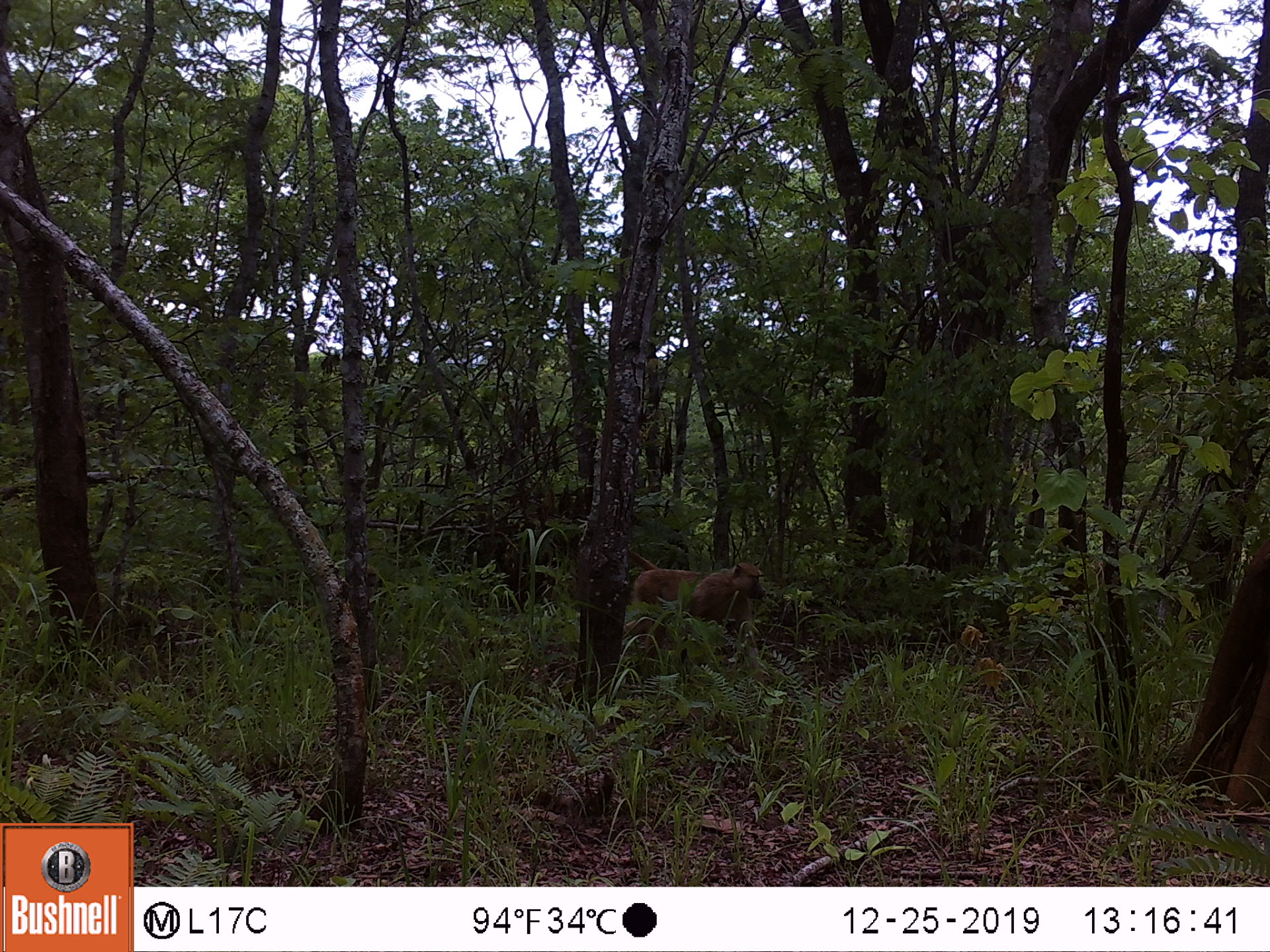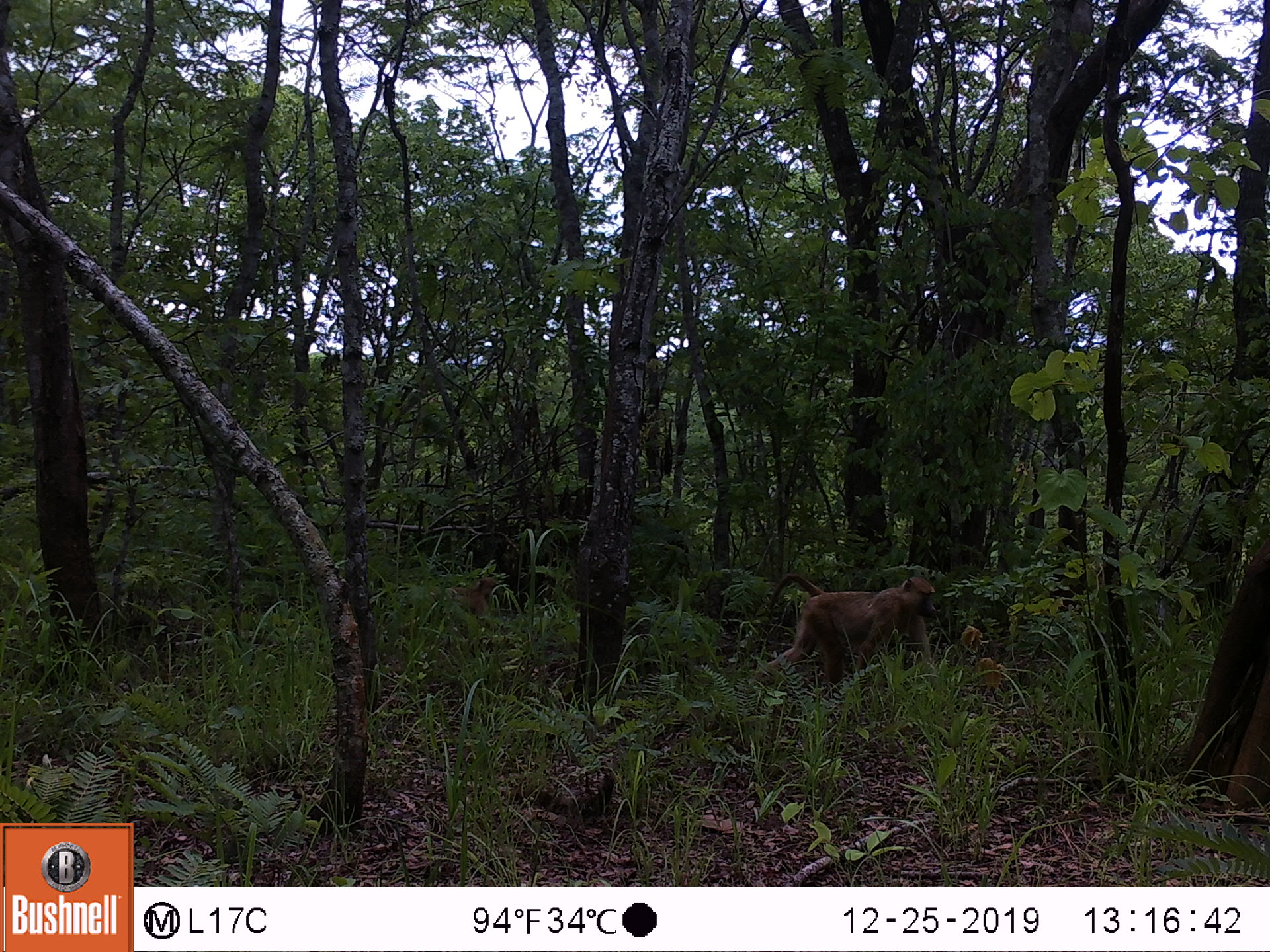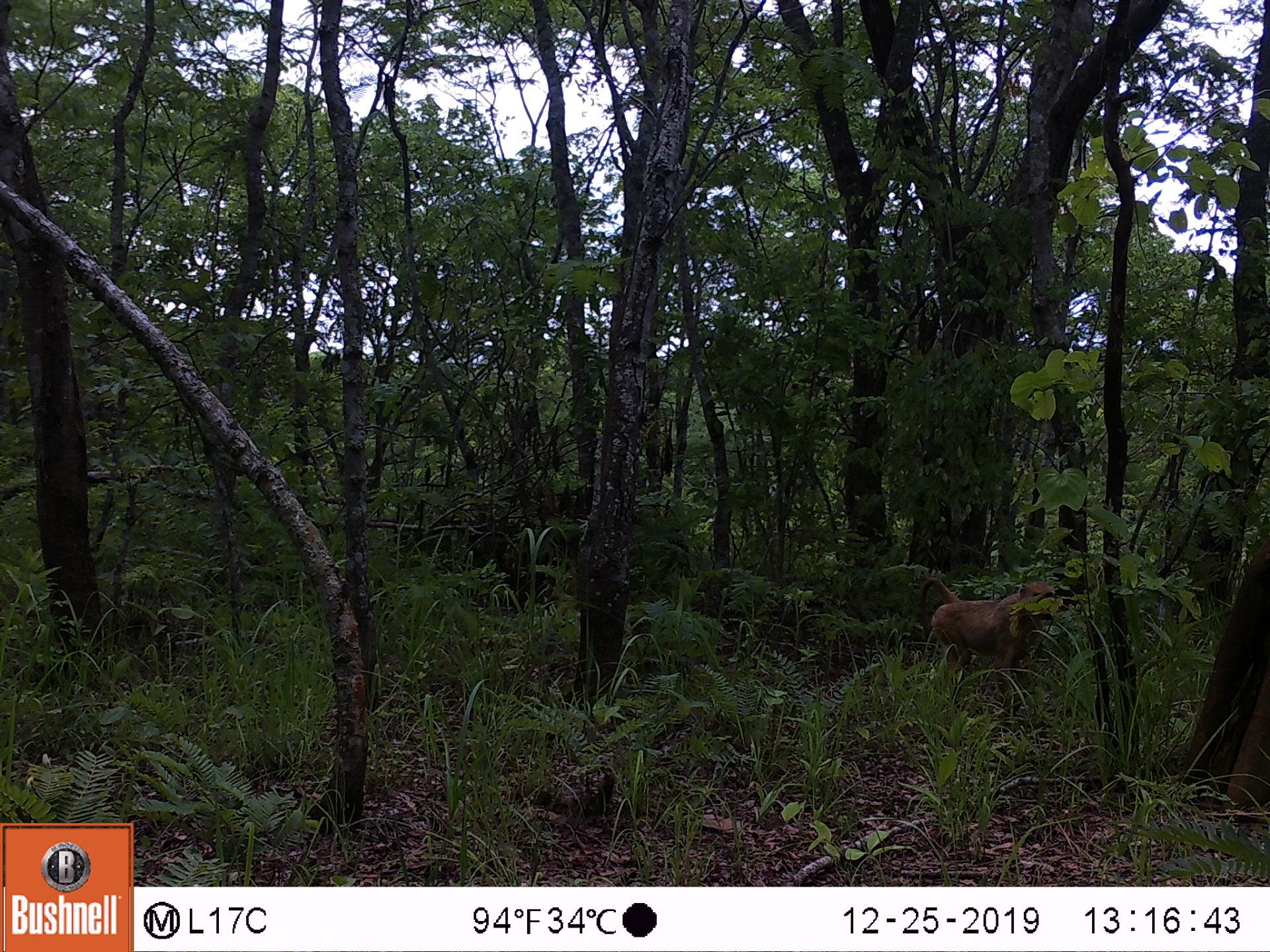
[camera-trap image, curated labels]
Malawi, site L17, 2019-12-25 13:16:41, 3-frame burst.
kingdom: Animalia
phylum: Chordata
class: Mammalia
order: Primates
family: Cercopithecidae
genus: Papio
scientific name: Papio cynocephalus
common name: yellow baboon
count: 1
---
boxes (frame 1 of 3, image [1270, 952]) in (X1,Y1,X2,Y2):
yellow baboon: (622,550,769,658)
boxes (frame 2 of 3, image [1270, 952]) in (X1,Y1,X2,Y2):
yellow baboon: (767,570,946,695); (428,567,504,629)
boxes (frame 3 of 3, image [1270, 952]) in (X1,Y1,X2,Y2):
yellow baboon: (912,569,1062,700)